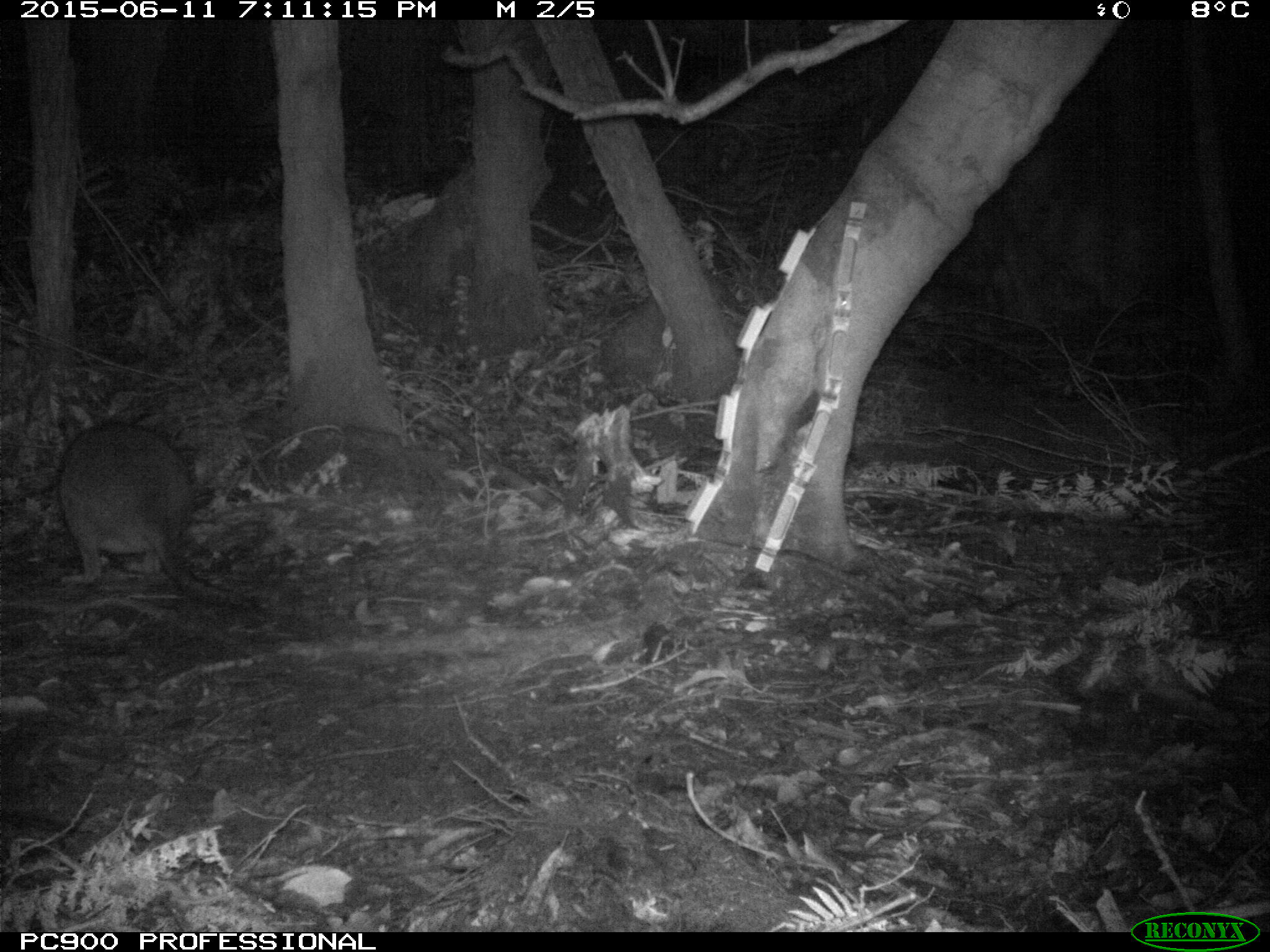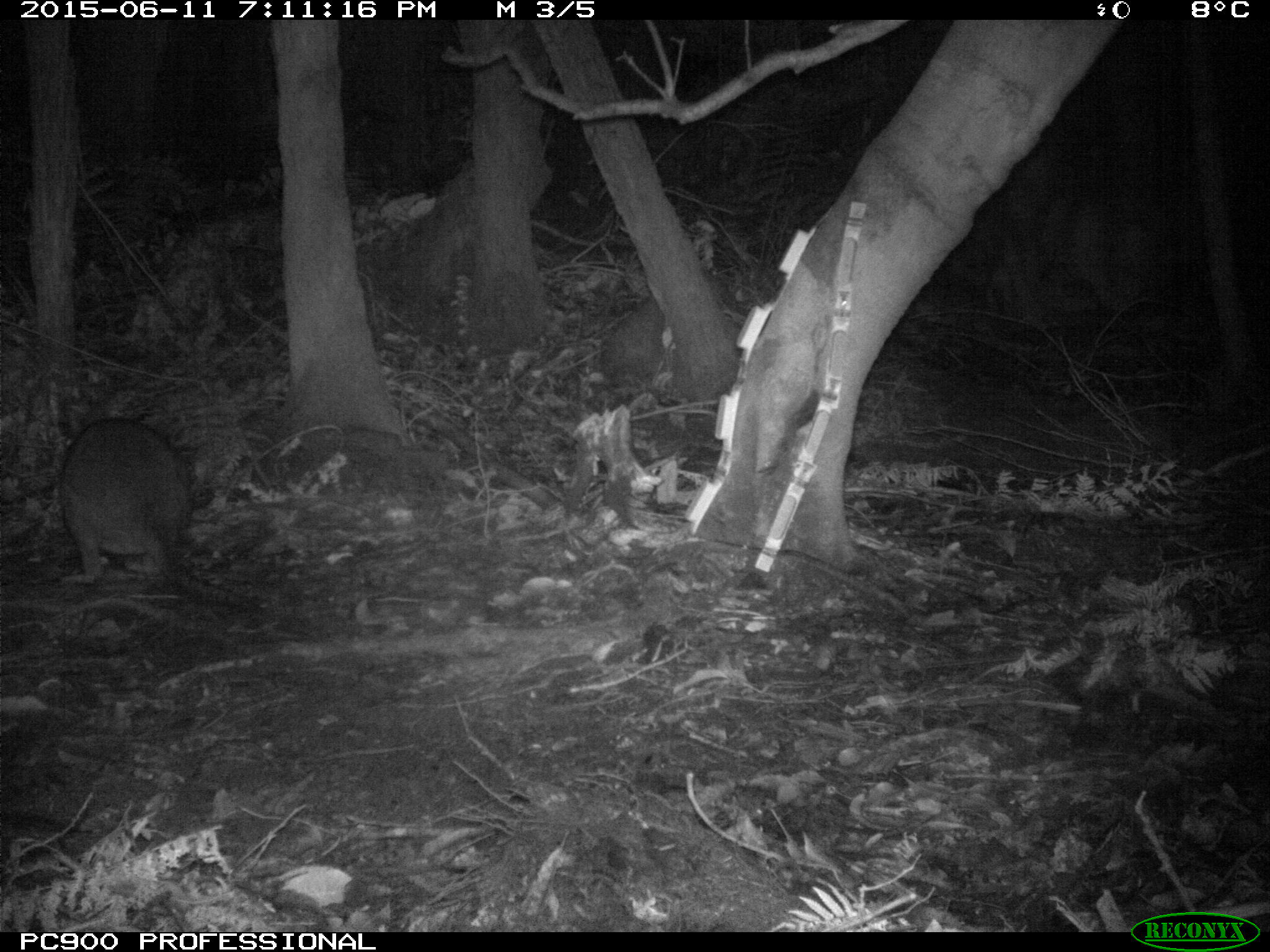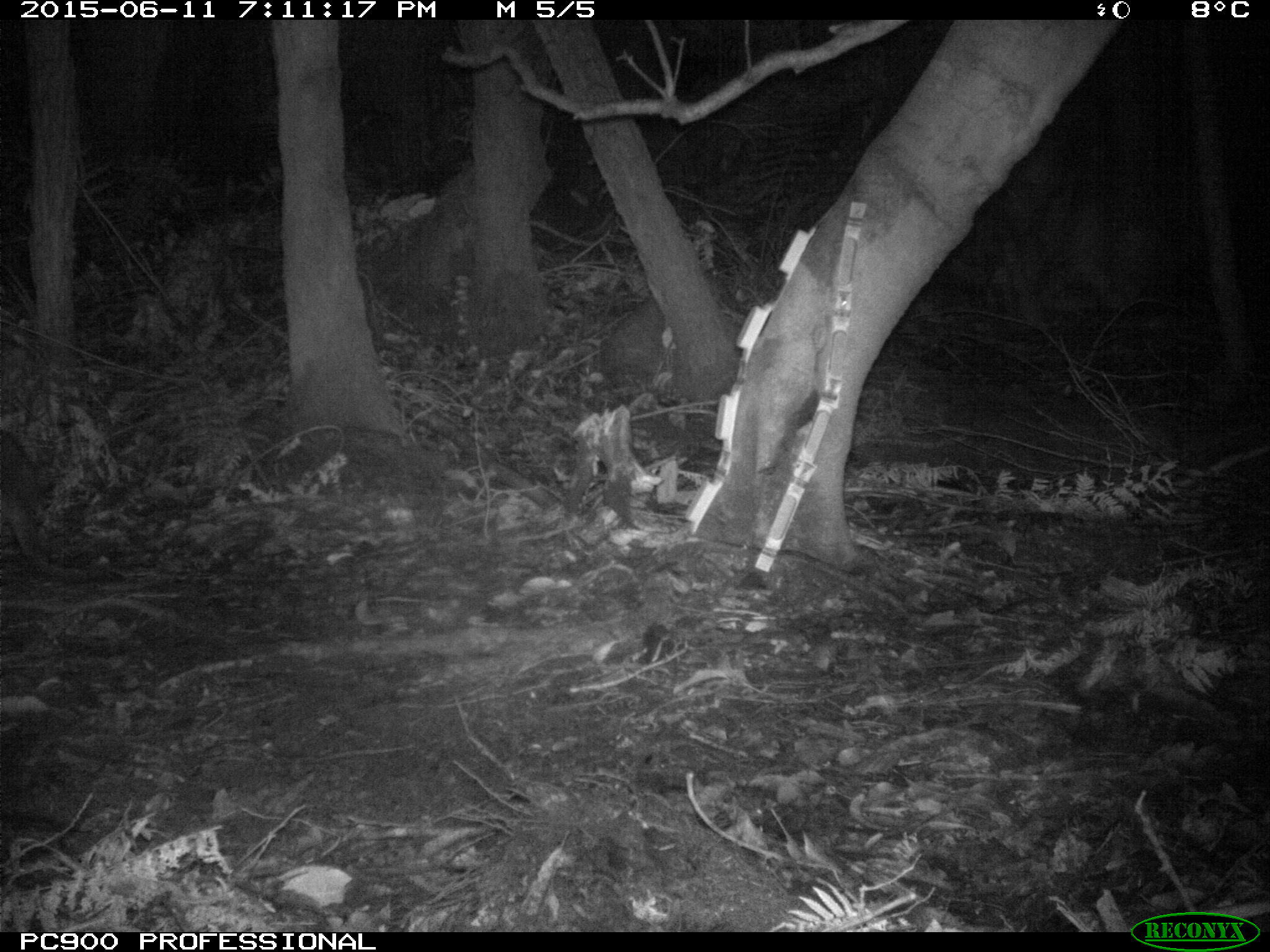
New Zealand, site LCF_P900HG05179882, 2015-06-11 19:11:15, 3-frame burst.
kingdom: Animalia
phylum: Chordata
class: Mammalia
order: Diprotodontia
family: Macropodidae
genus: Notamacropus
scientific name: Notamacropus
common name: wallaby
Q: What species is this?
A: Wallaby (Notamacropus).